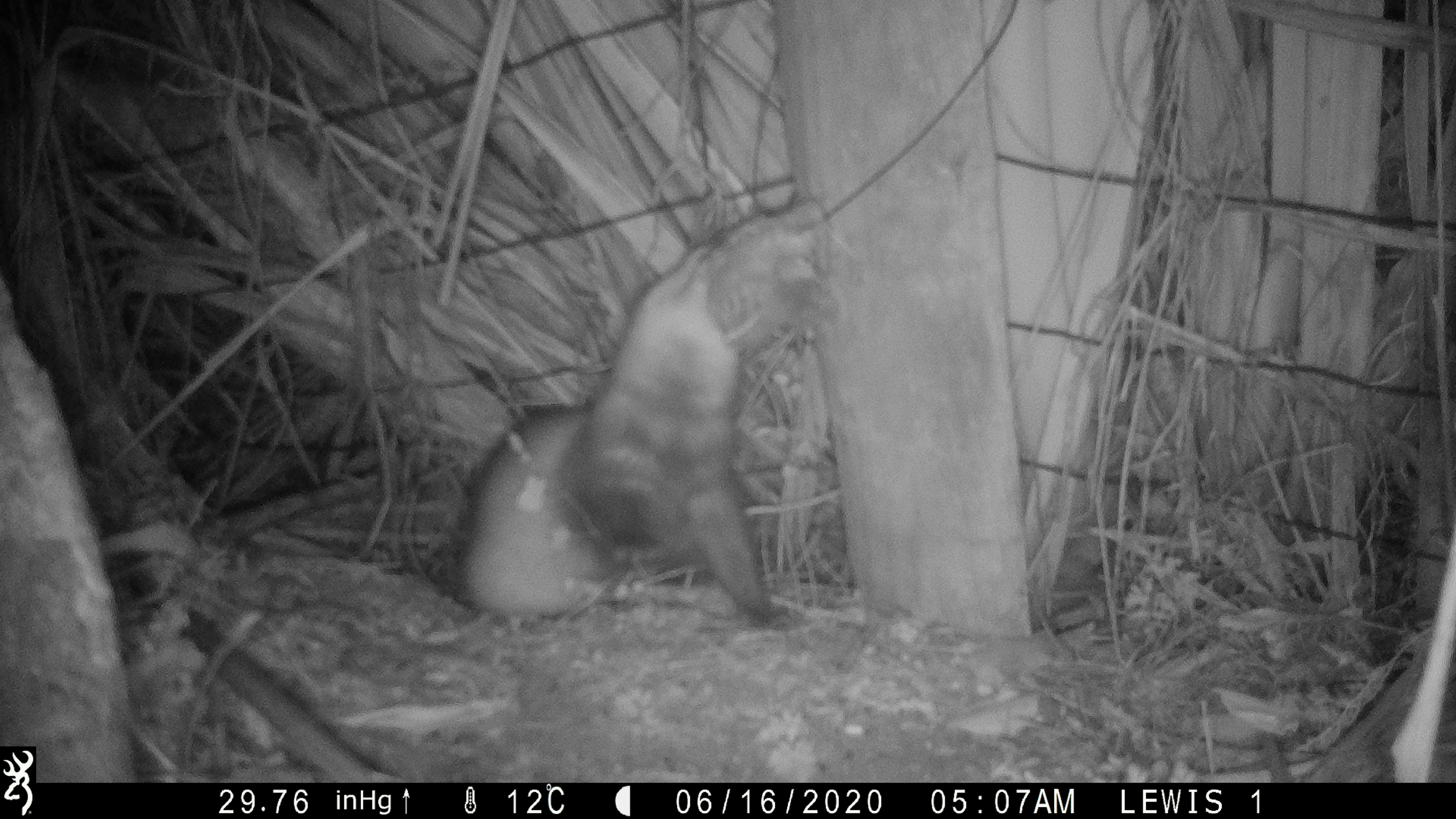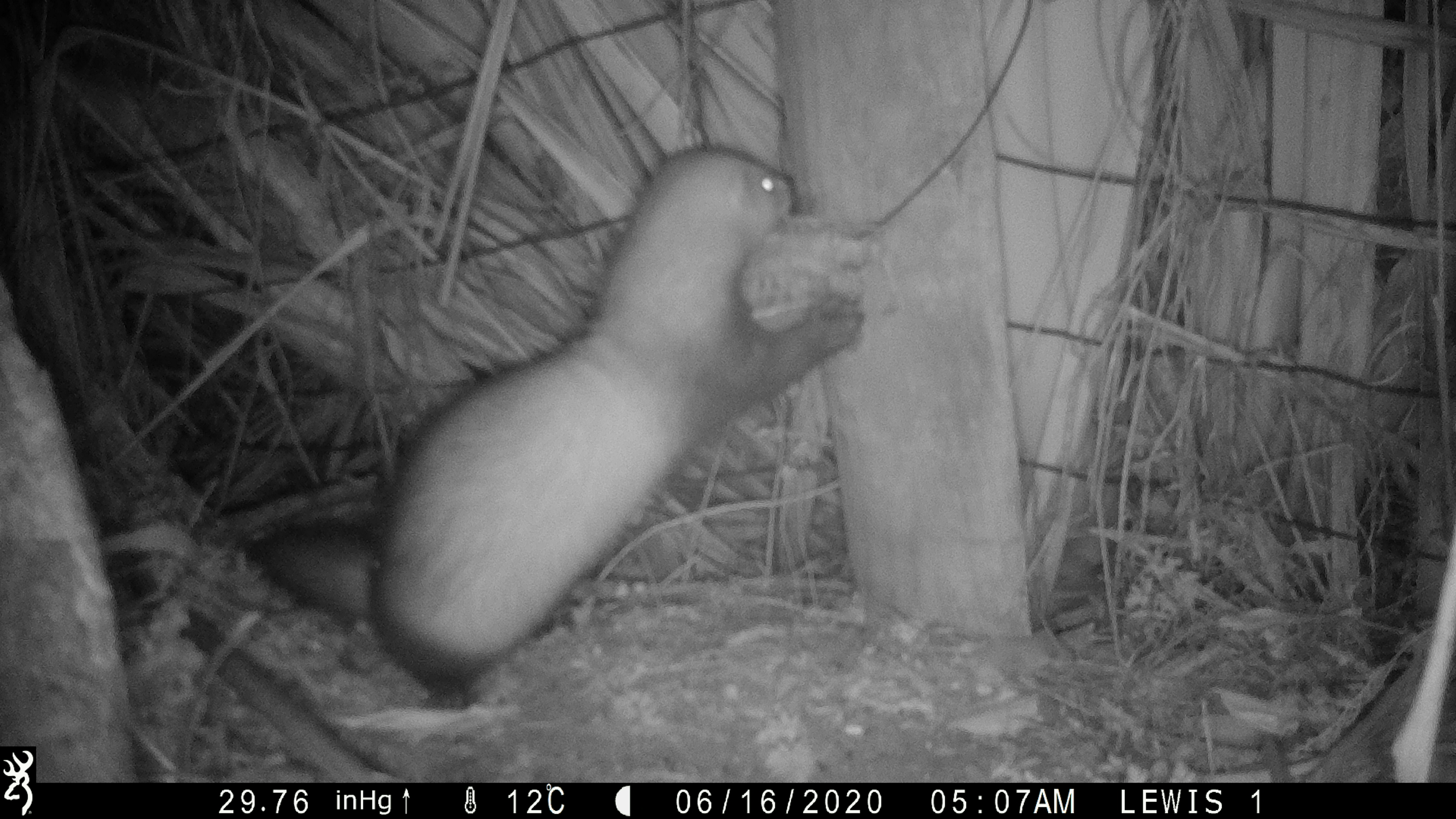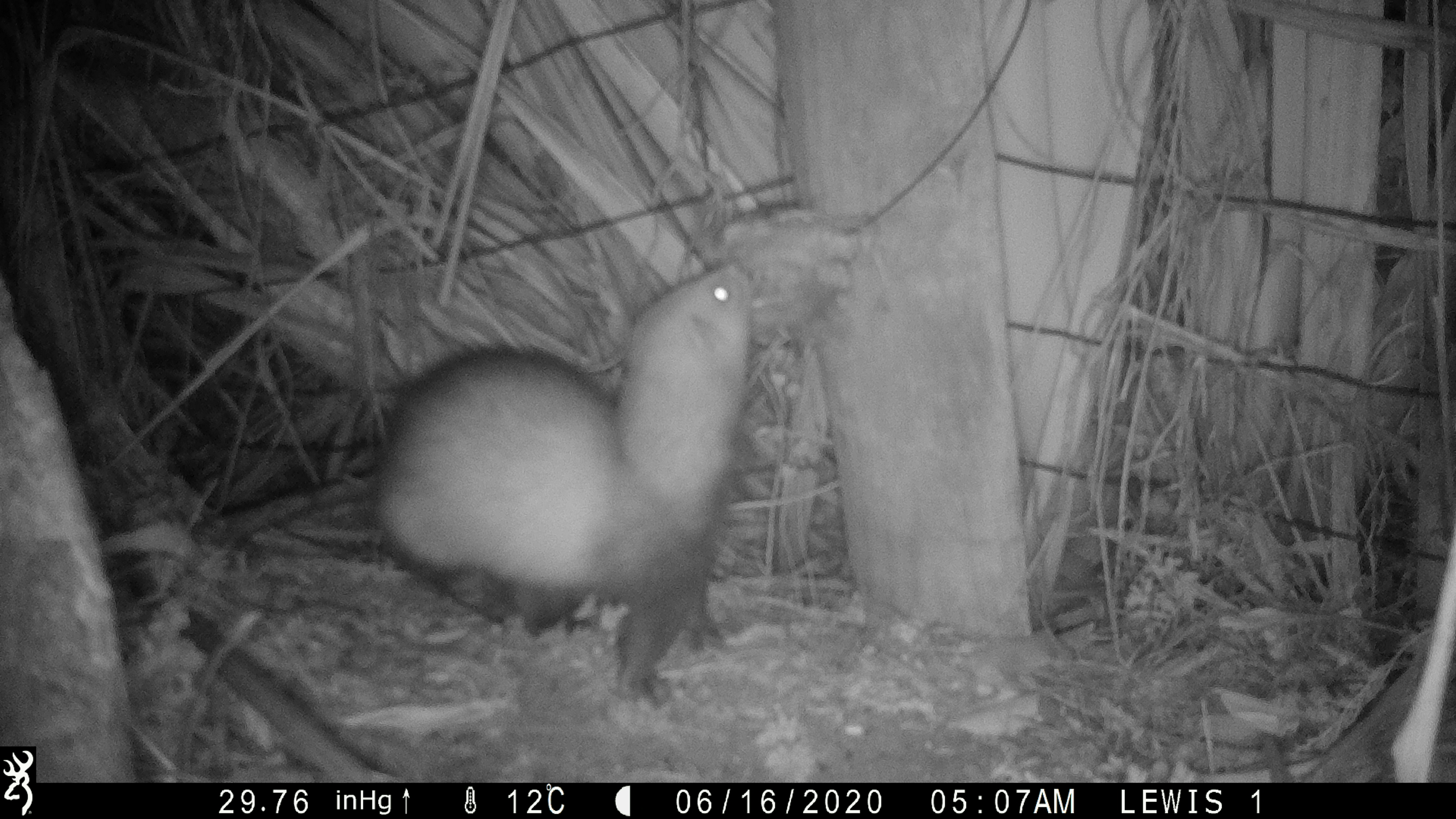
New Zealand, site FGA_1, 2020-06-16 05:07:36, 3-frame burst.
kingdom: Animalia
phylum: Chordata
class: Mammalia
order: Carnivora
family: Mustelidae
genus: Mustela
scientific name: Mustela furo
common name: ferret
Ferret (Mustela furo).